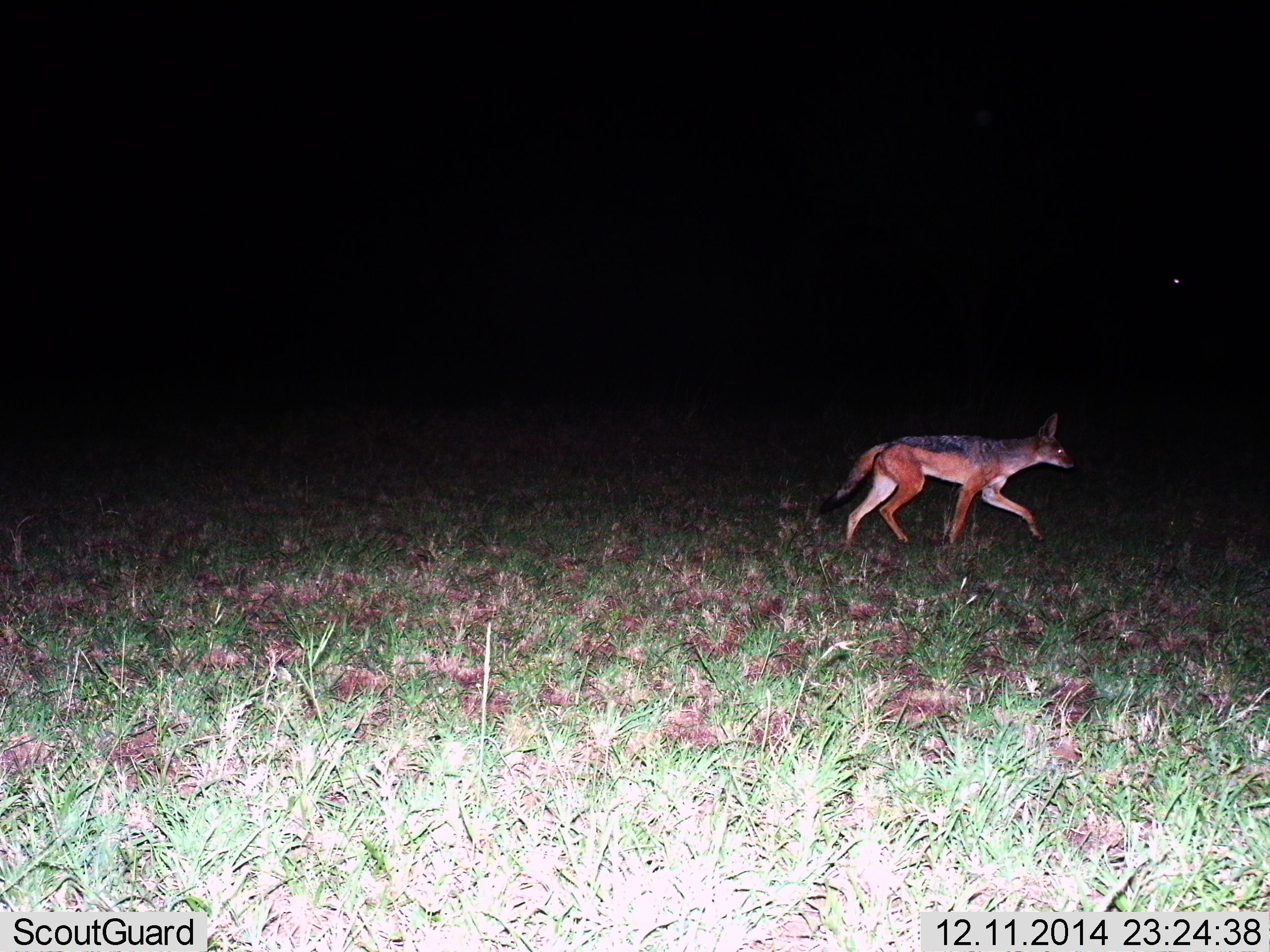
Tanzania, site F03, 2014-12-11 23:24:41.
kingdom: Animalia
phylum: Chordata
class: Mammalia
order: Carnivora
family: Canidae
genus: Lupulella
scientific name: Lupulella mesomelas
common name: black-backed jackal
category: jackal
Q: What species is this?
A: Jackal (black-backed jackal) (Lupulella mesomelas).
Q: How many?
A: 1.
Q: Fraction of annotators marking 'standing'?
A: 20%.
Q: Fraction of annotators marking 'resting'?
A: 0%.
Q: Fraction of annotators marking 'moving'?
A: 90%.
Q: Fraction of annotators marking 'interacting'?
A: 0%.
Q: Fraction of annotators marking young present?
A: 0%.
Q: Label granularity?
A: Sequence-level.